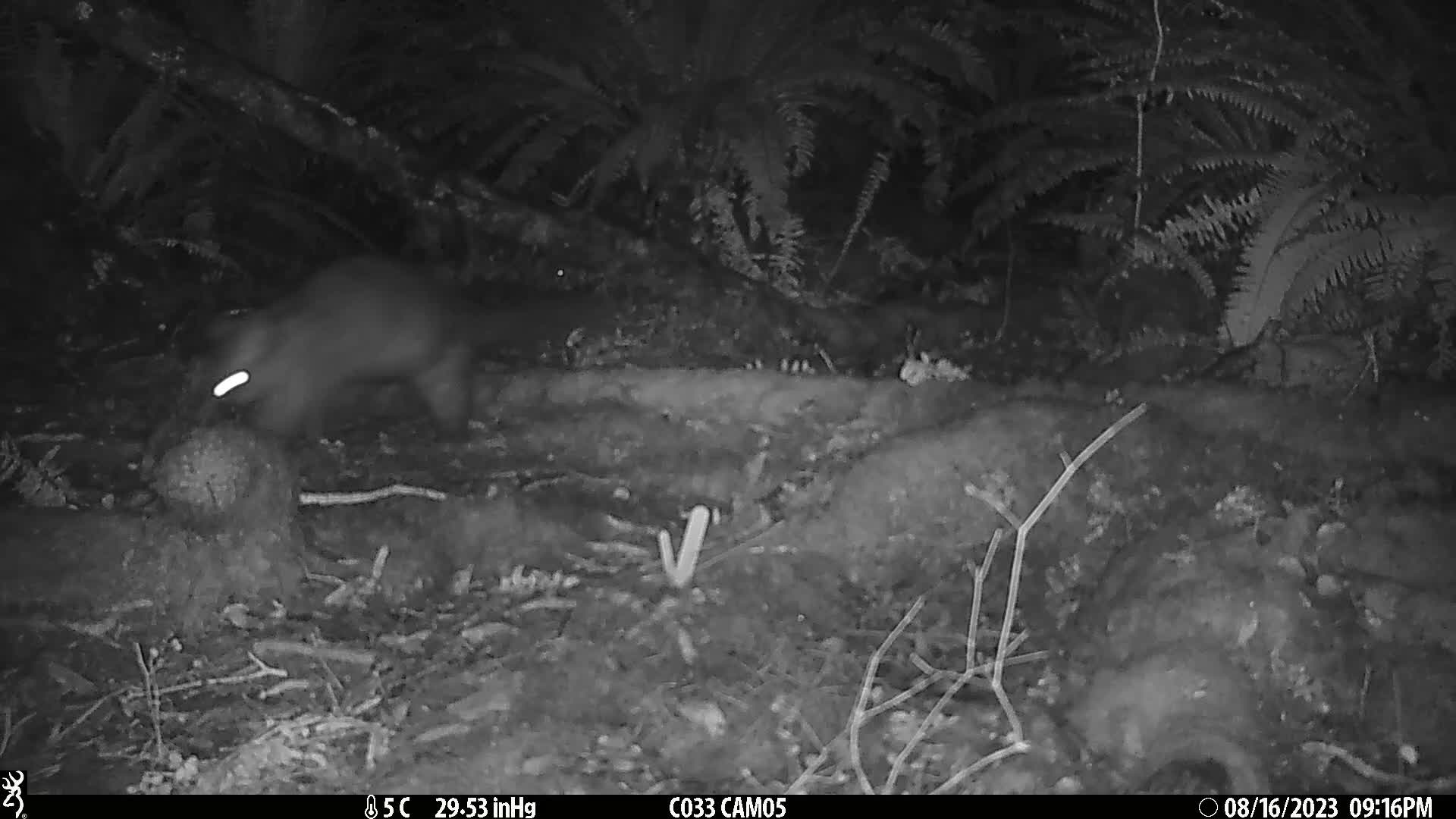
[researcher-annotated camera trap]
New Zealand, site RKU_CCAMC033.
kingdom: Animalia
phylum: Chordata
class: Mammalia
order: Diprotodontia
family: Phalangeridae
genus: Trichosurus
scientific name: Trichosurus vulpecula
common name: common brushtail possum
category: possum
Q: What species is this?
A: Possum (common brushtail possum) (Trichosurus vulpecula).